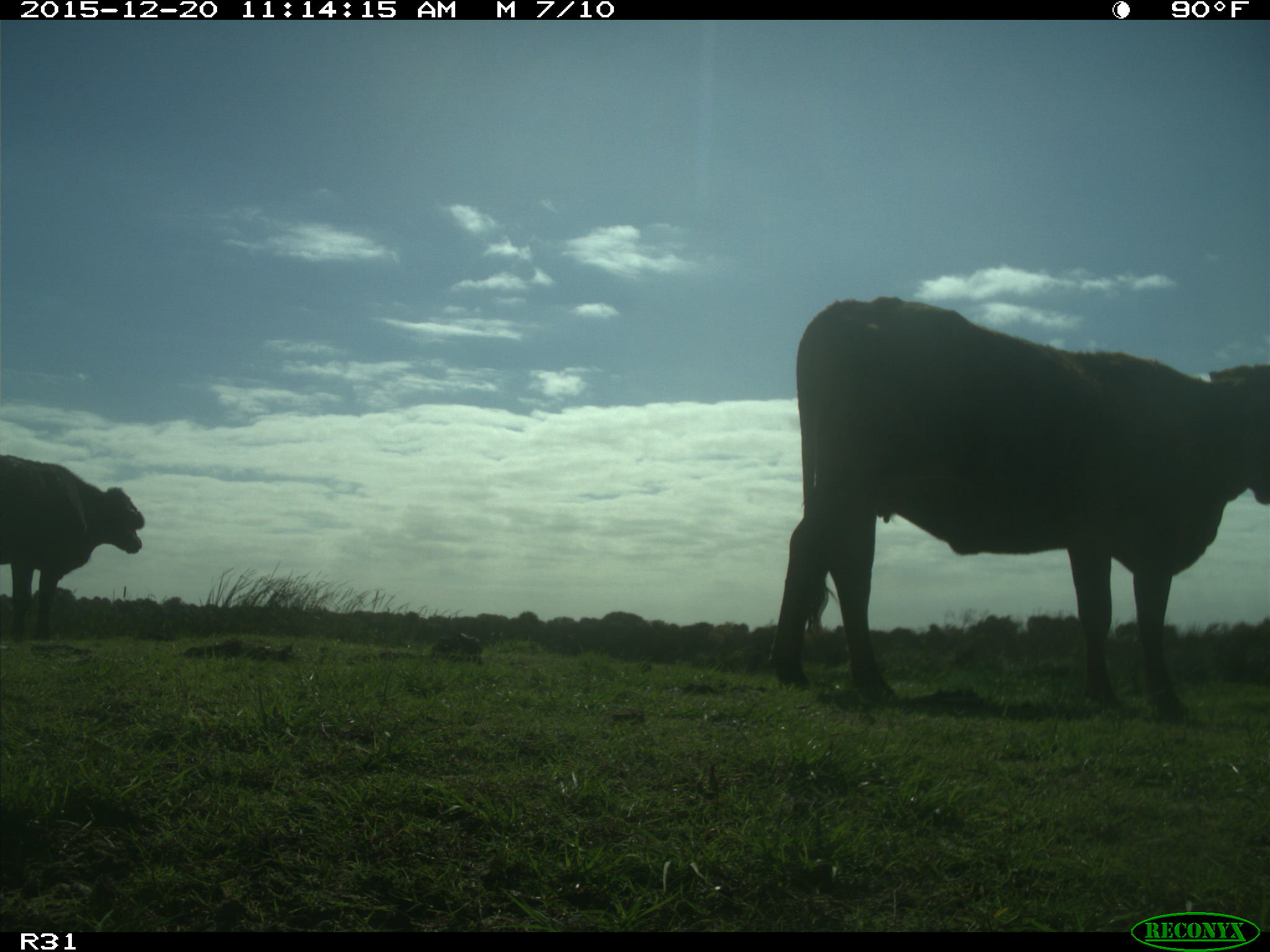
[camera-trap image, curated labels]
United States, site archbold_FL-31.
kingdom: Animalia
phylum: Chordata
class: Mammalia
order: Artiodactyla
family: Bovidae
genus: Bos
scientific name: Bos taurus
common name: domestic cow